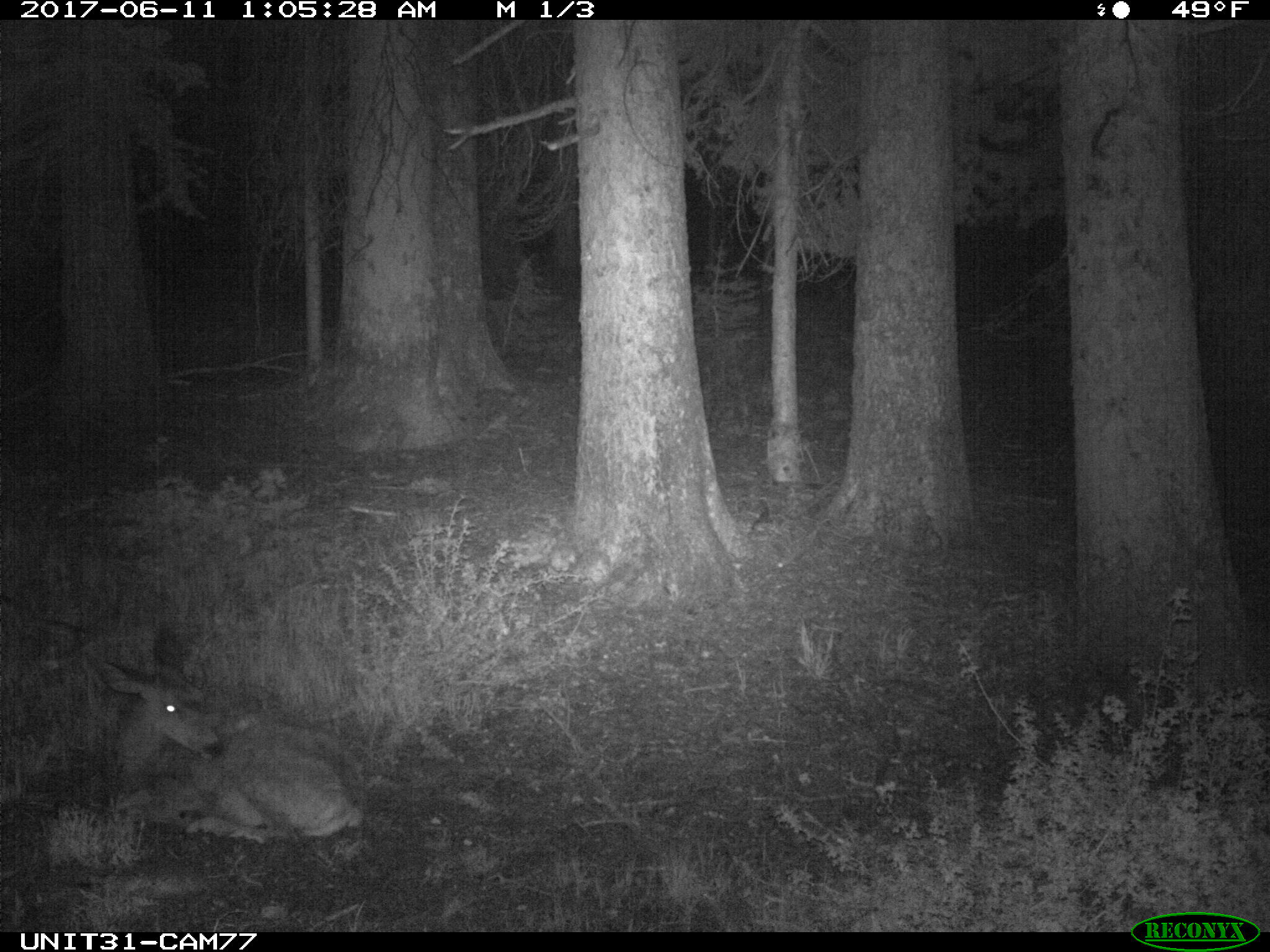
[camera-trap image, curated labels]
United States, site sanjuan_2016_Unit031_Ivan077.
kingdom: Animalia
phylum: Chordata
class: Mammalia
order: Artiodactyla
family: Cervidae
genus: Odocoileus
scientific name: Odocoileus hemionus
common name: mule deer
Odocoileus hemionus (mule deer).